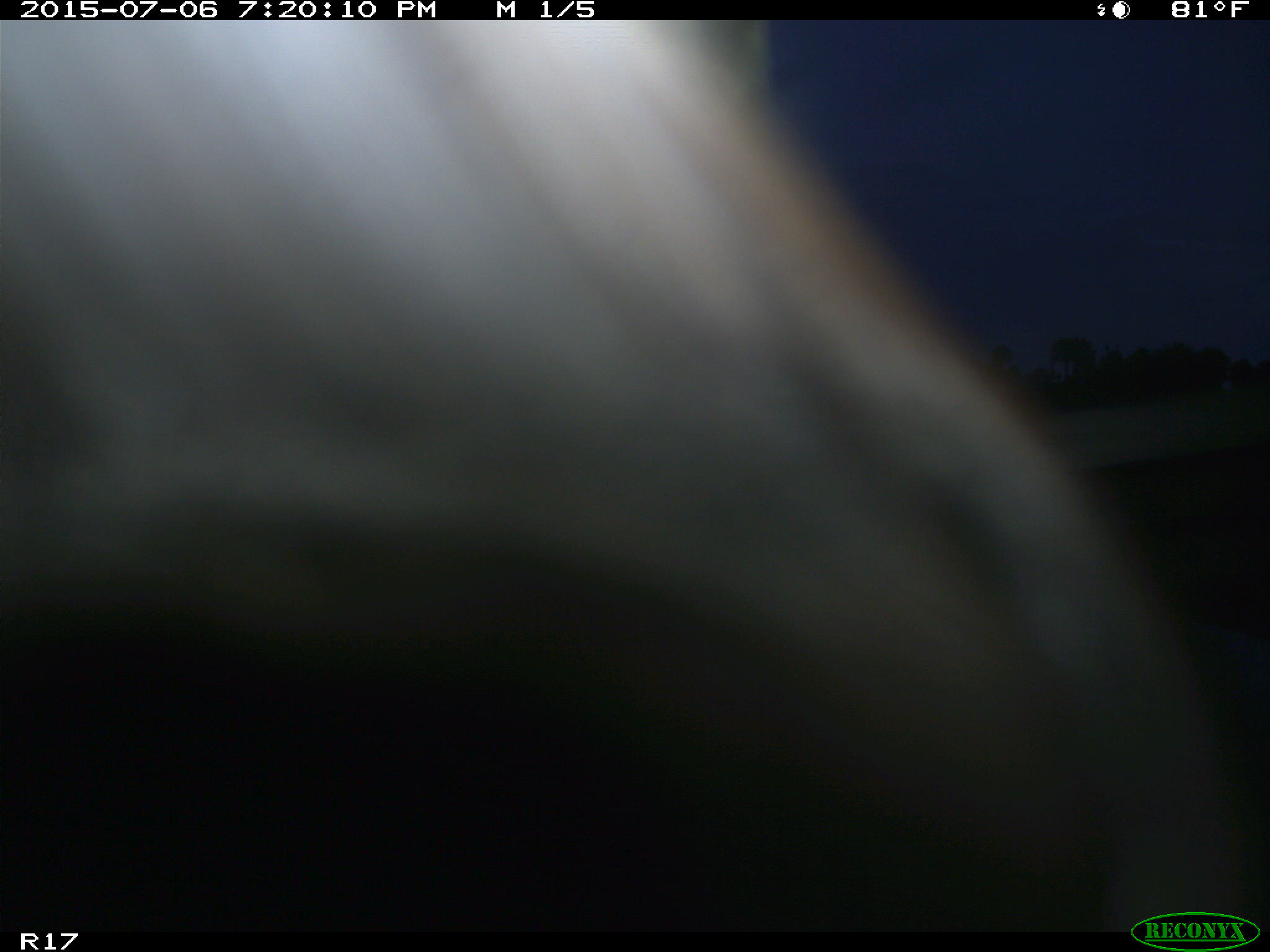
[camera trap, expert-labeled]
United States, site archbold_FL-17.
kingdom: Animalia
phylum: Chordata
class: Mammalia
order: Artiodactyla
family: Bovidae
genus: Bos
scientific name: Bos taurus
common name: domestic cow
Bos taurus (domestic cow).